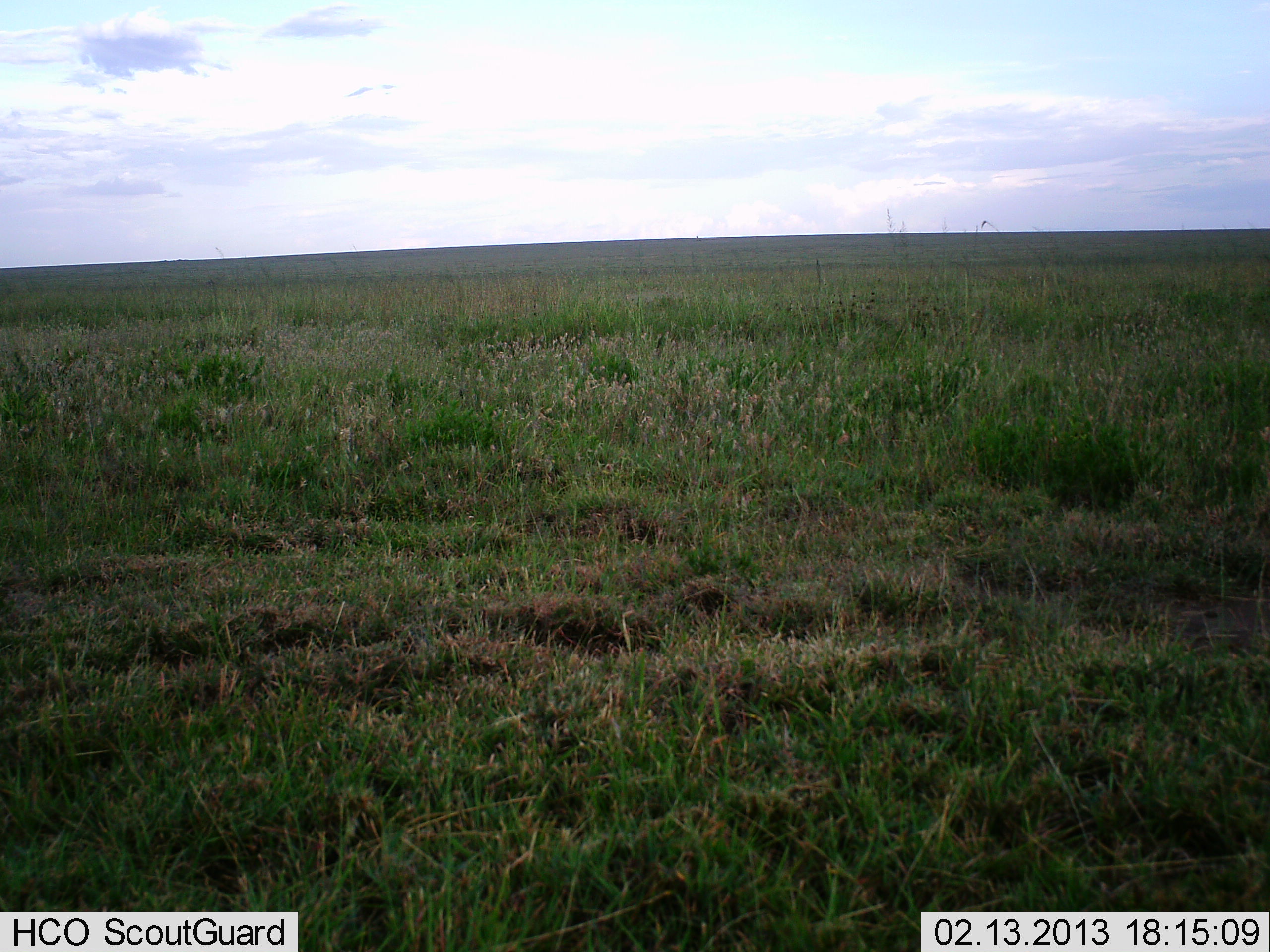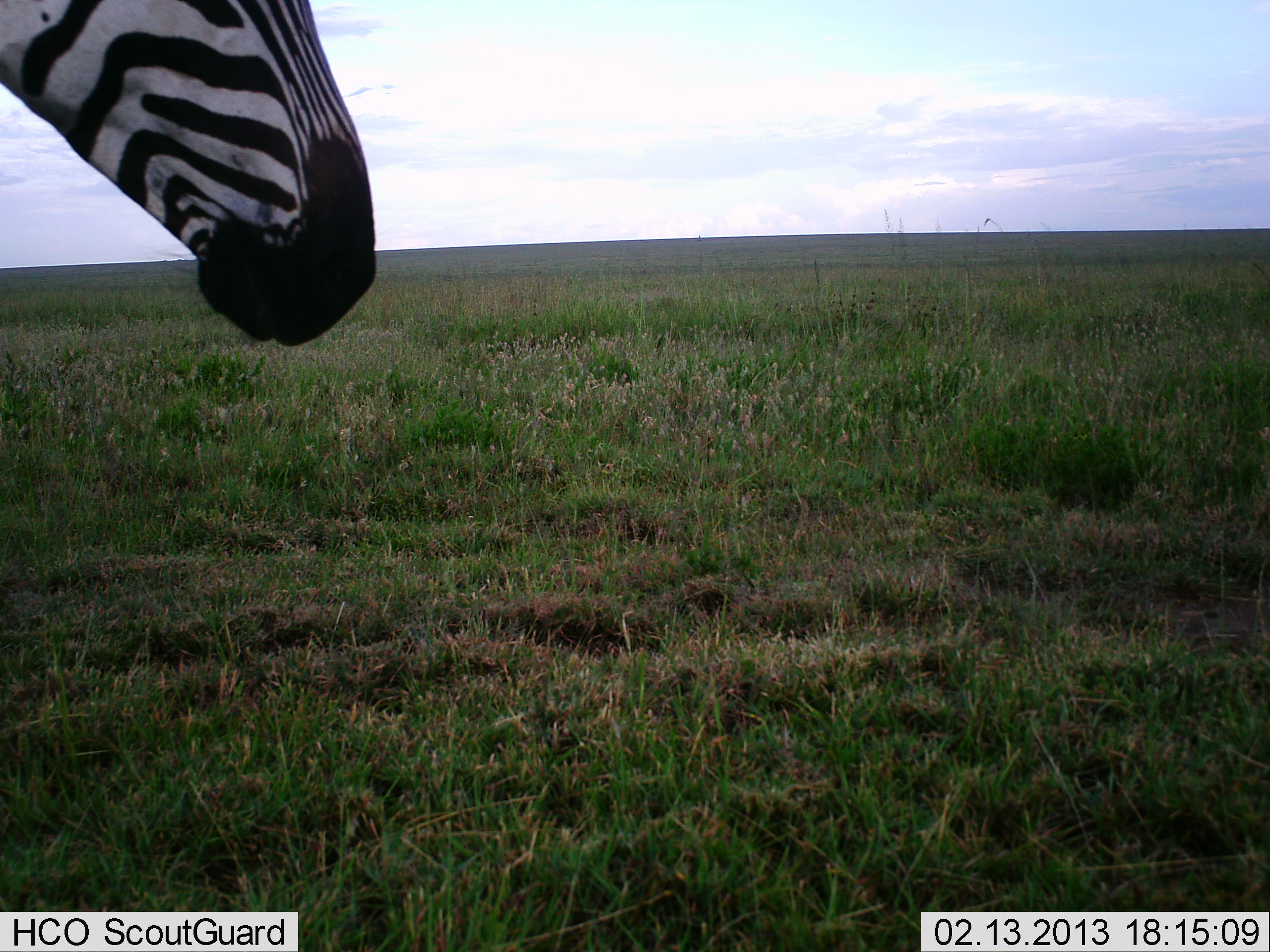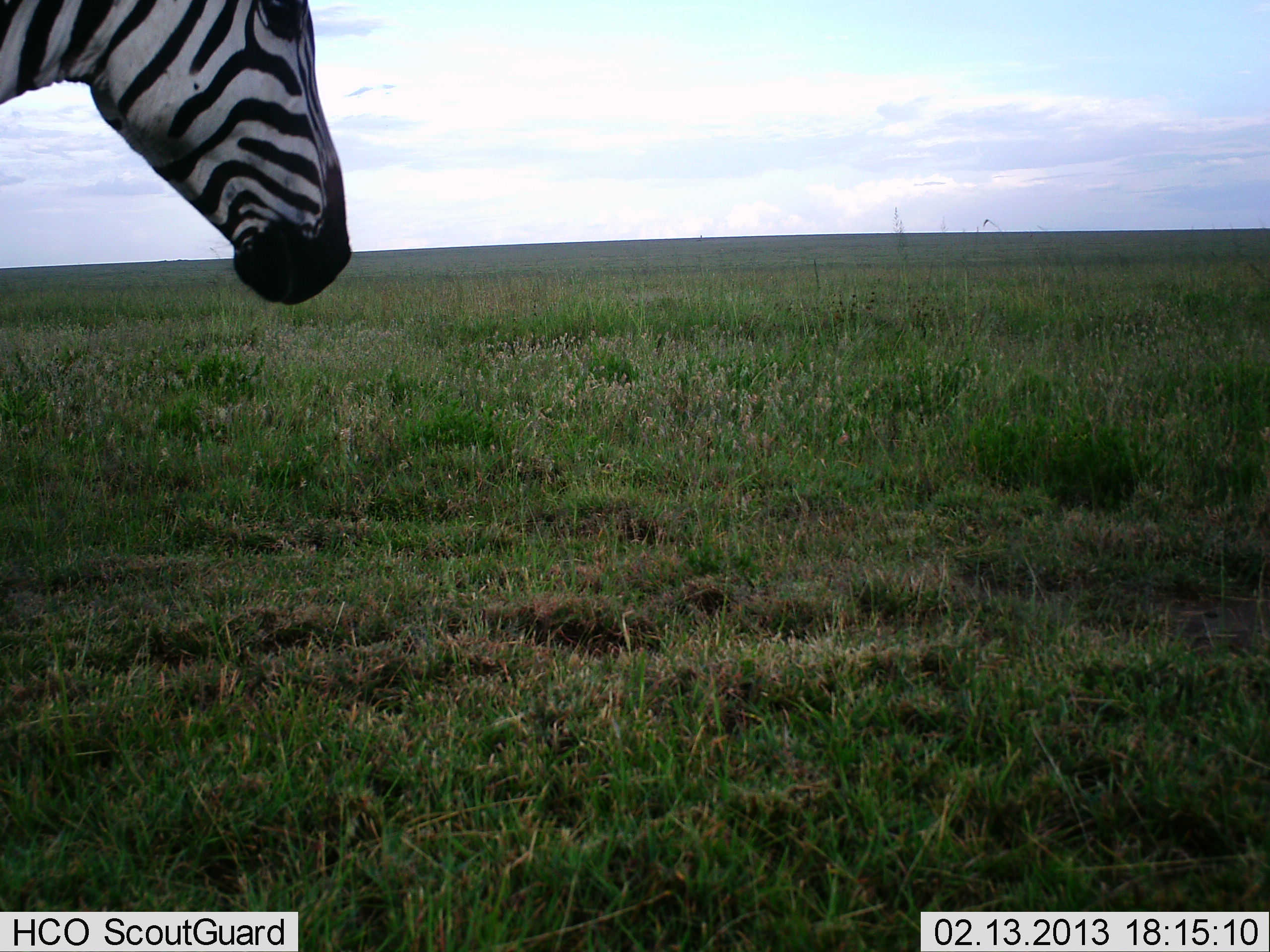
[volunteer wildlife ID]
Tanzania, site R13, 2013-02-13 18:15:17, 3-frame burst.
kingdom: Animalia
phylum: Chordata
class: Mammalia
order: Perissodactyla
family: Equidae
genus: Equus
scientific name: Equus quagga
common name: plains zebra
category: zebra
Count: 1.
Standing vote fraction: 60%.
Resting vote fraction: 0%.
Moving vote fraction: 40%.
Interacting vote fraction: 0%.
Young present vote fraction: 0%.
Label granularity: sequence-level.